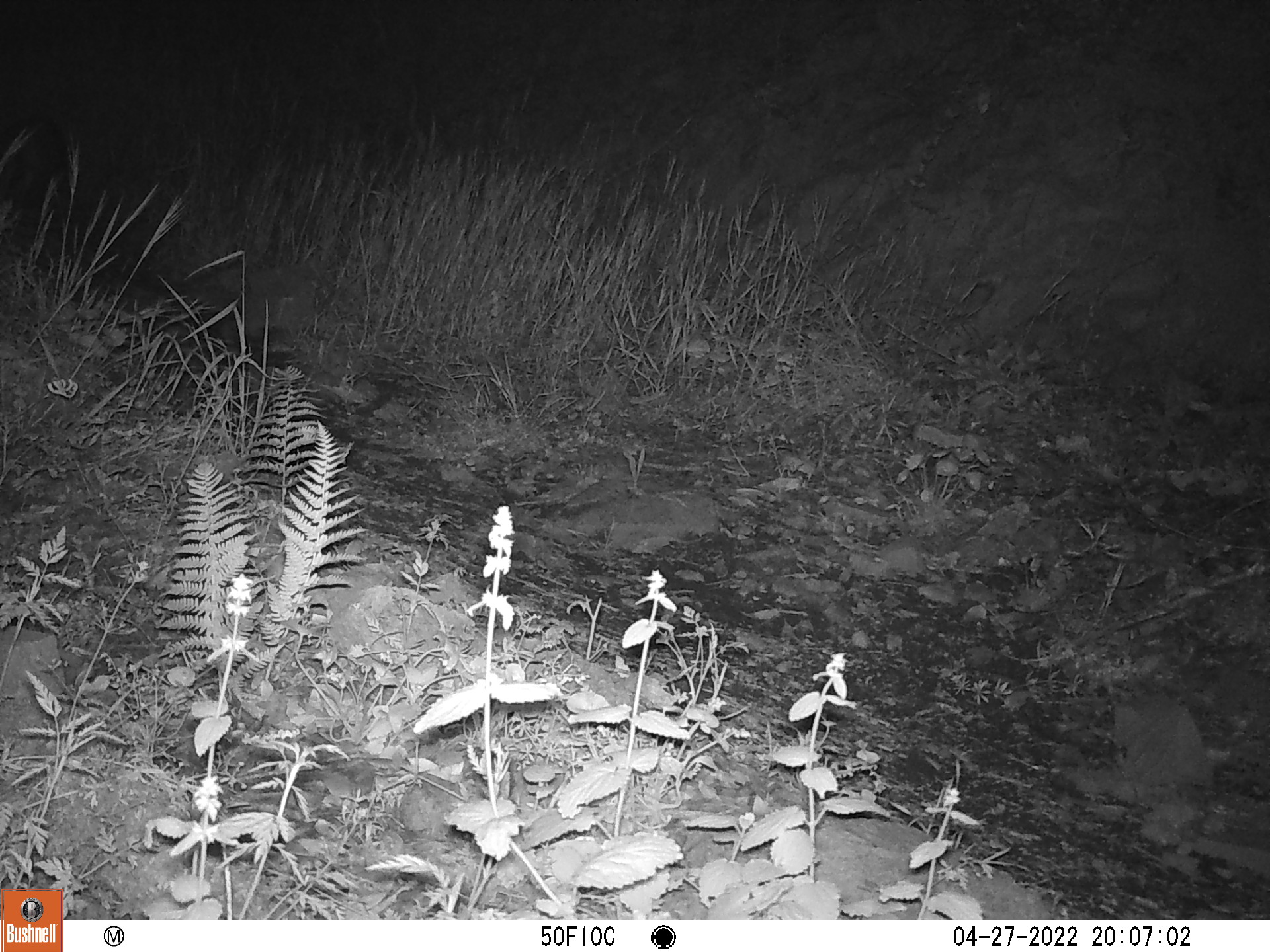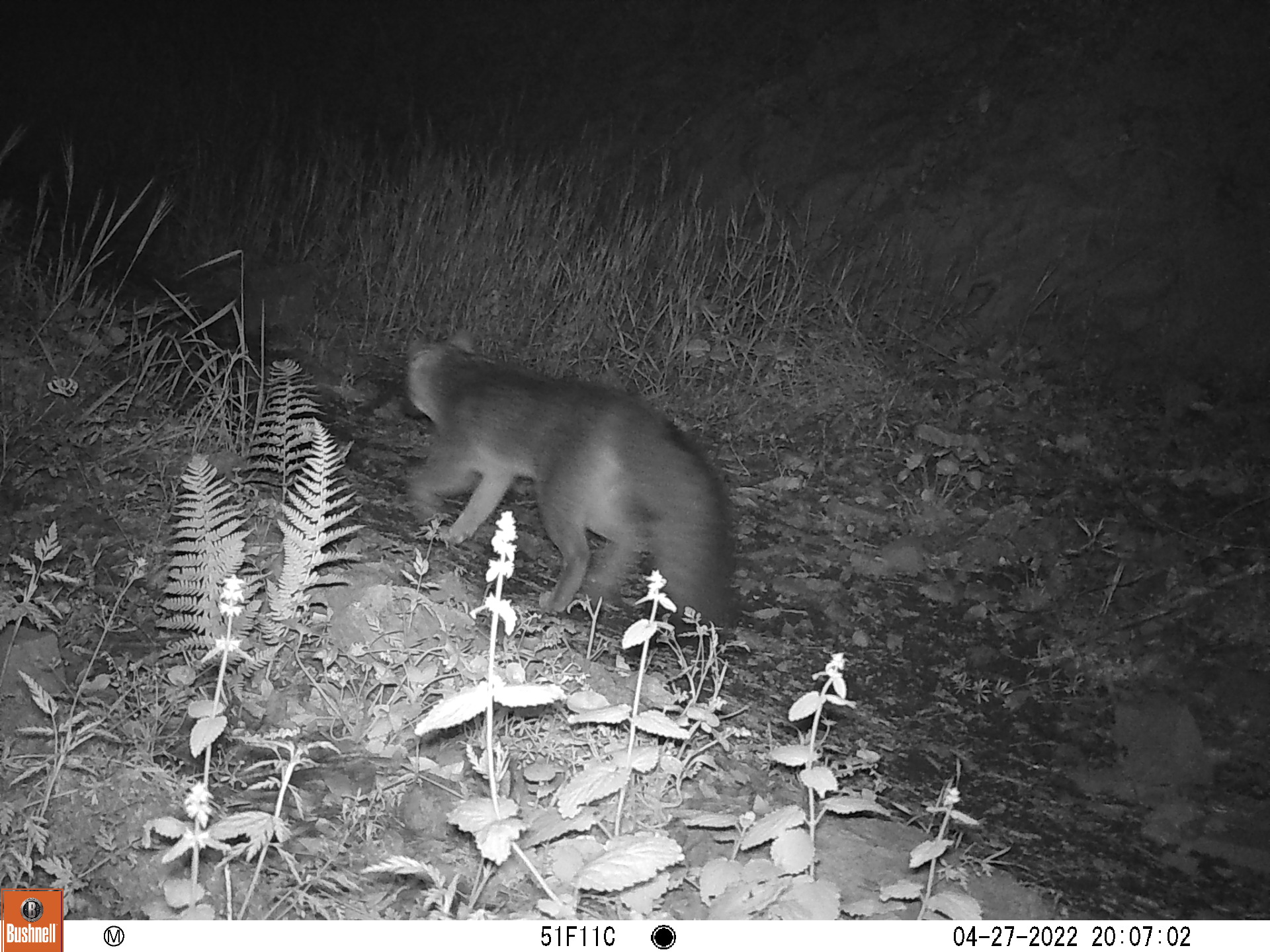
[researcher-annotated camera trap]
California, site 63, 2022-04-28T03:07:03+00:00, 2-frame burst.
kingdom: Animalia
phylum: Chordata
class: Mammalia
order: Carnivora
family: Canidae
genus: Urocyon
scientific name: Urocyon cinereoargenteus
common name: gray fox